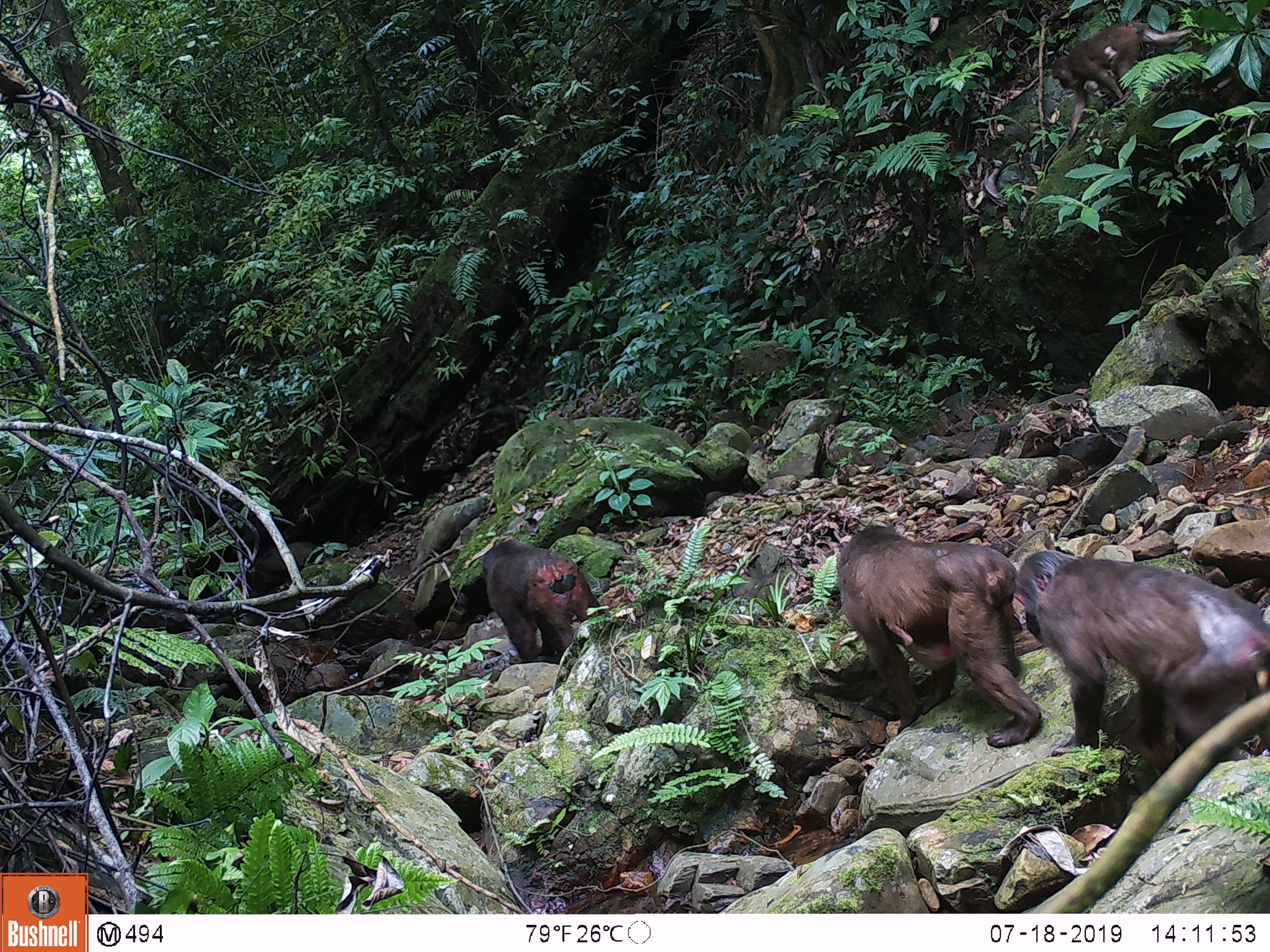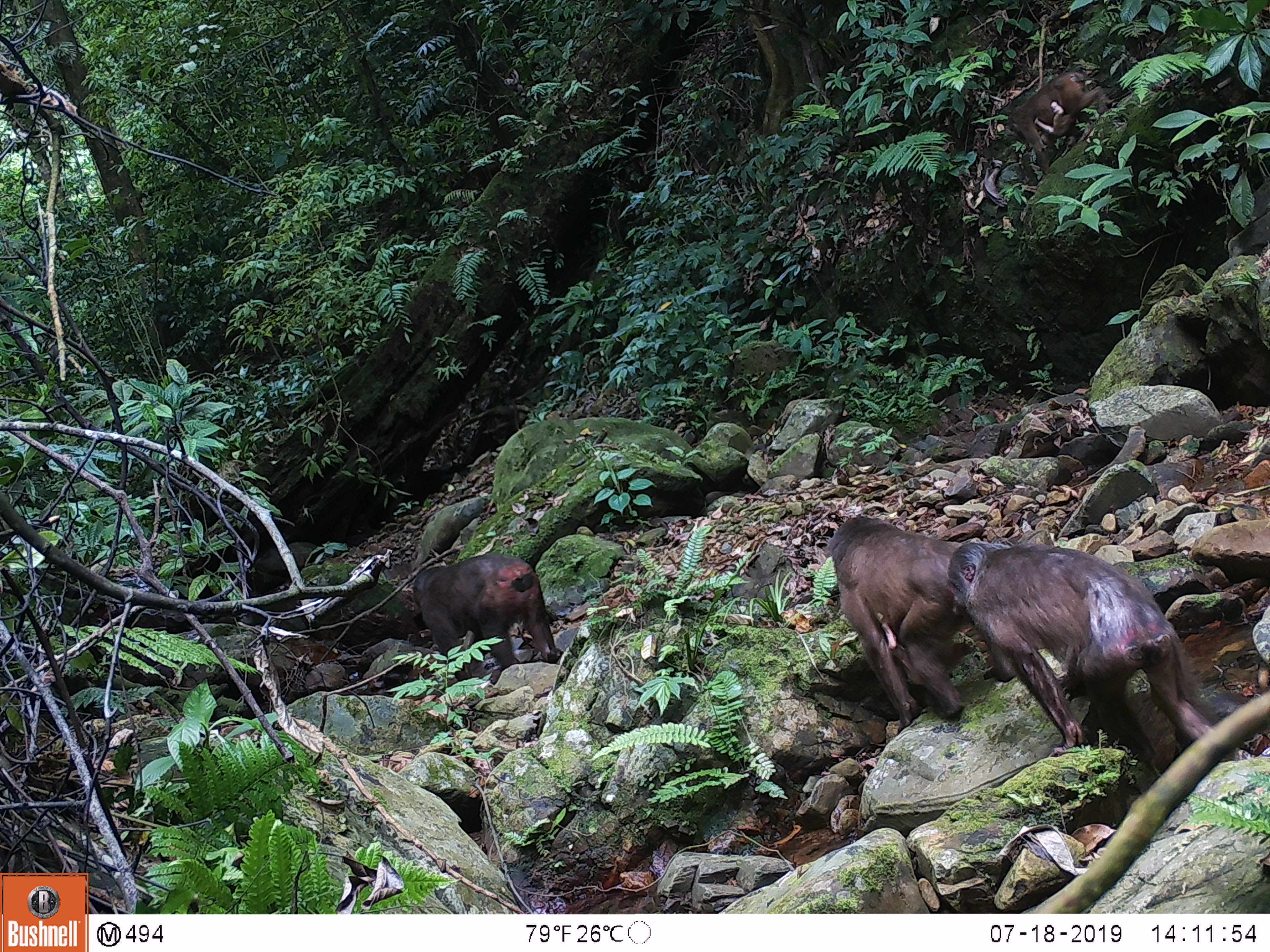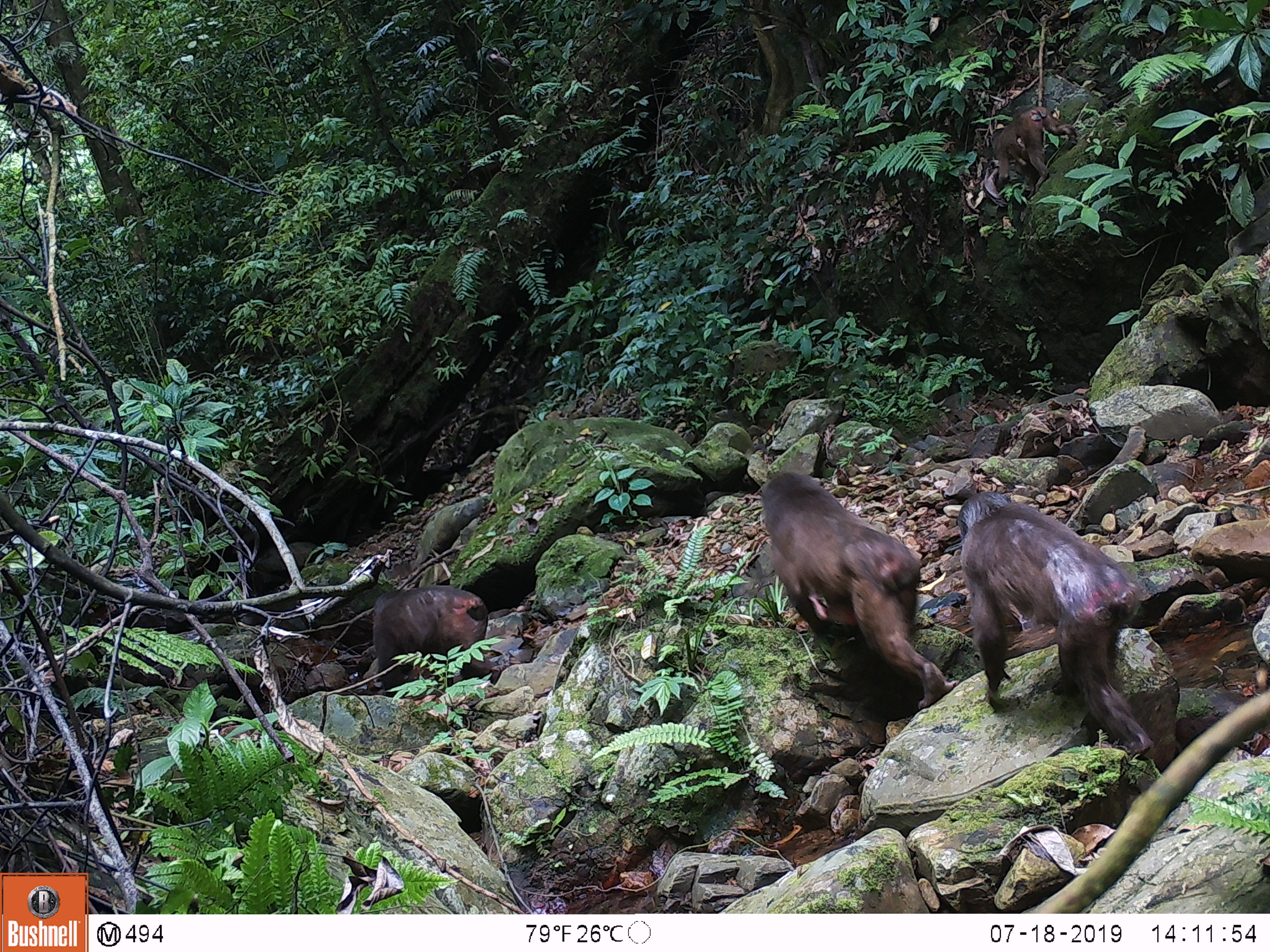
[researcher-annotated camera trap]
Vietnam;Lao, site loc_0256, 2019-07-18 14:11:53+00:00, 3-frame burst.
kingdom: Animalia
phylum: Chordata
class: Mammalia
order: Primates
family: Cercopithecidae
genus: Macaca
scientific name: Macaca arctoides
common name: stump-tailed macaque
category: stump tailed macaque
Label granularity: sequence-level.